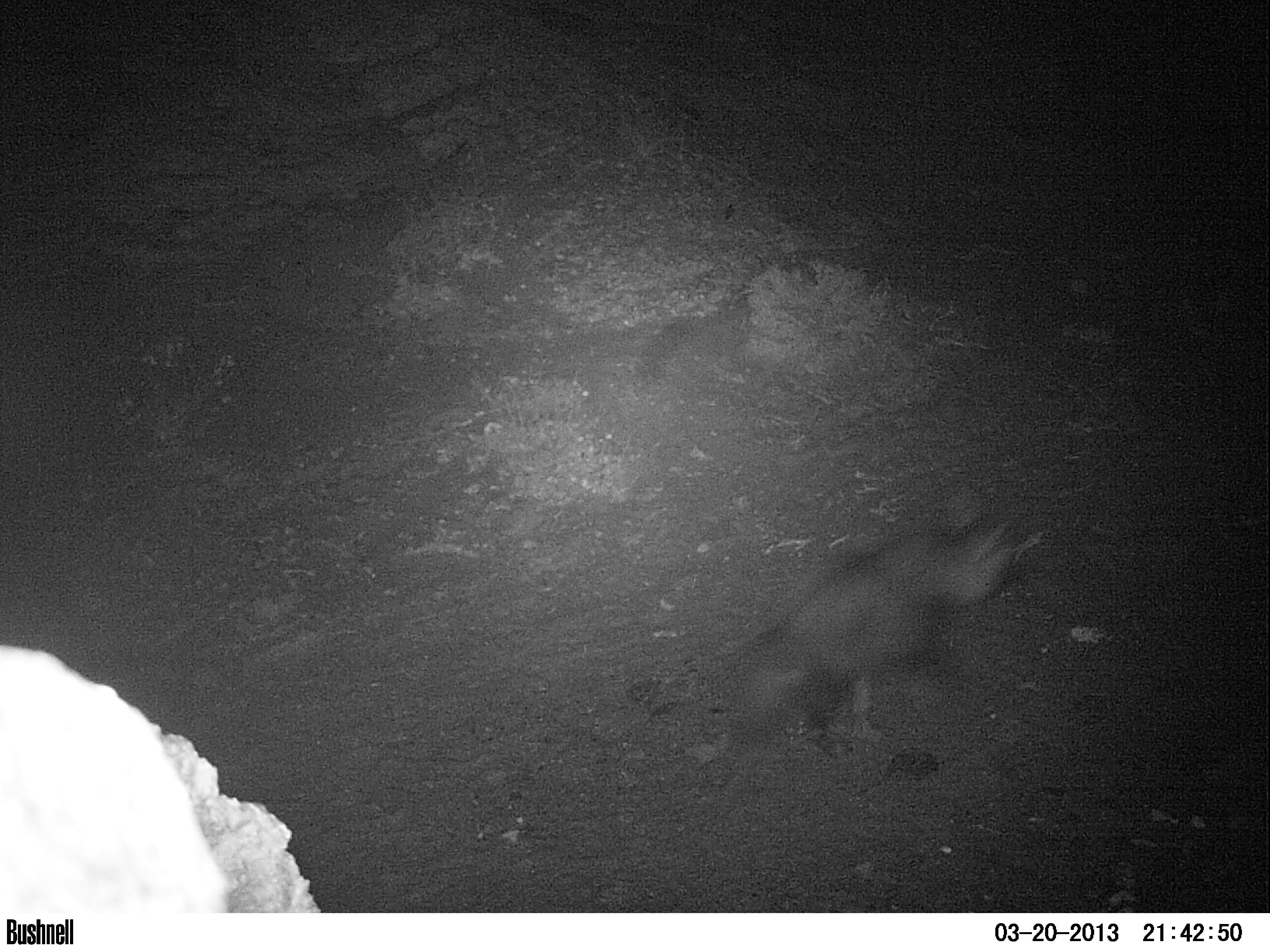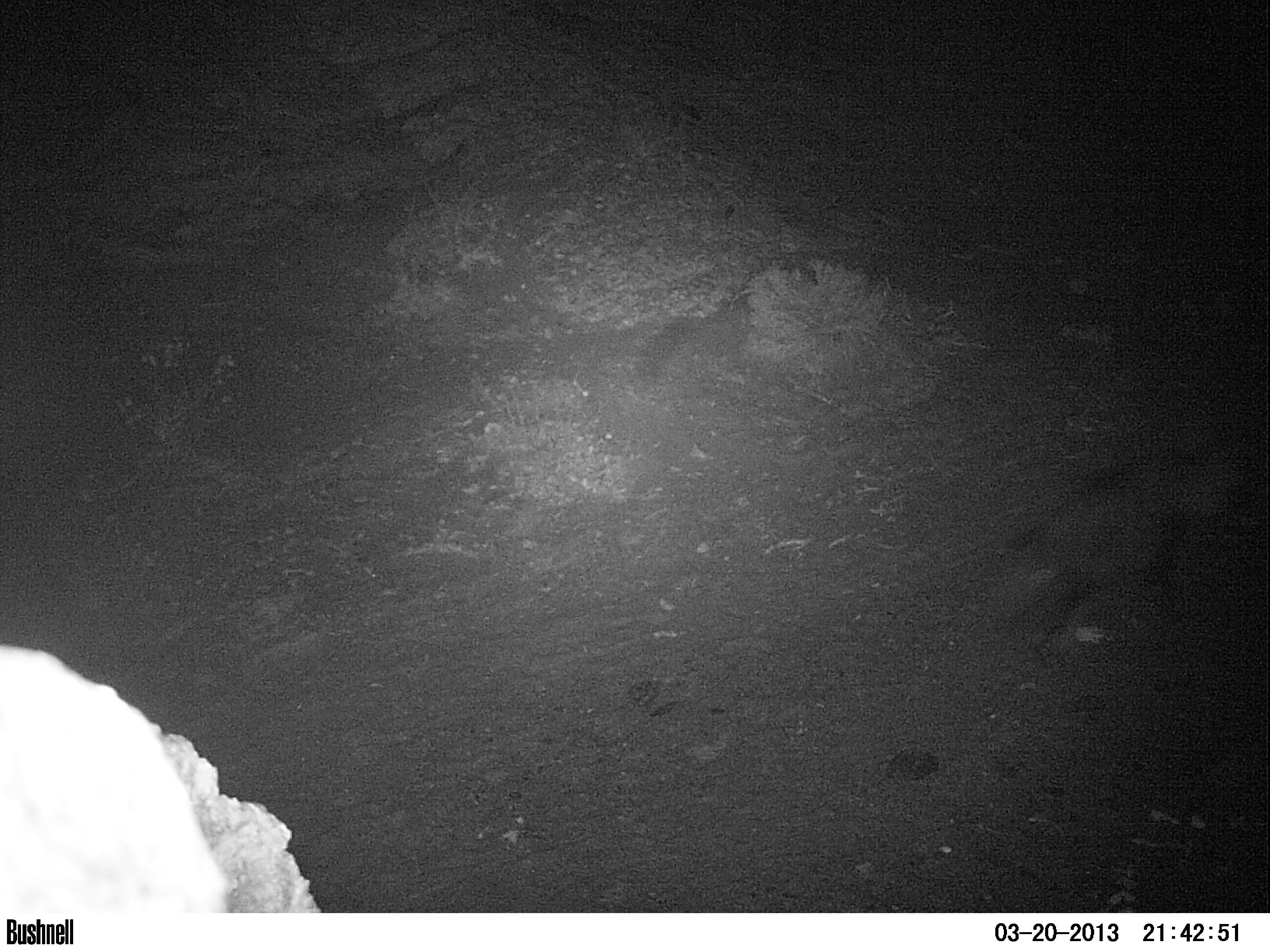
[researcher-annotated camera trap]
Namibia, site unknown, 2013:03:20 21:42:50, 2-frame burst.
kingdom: Animalia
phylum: Chordata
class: Mammalia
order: Carnivora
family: Hyaenidae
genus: Parahyaena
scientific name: Parahyaena brunnea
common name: brown hyena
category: hyaena brunnea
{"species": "hyaena brunnea (brown hyena) (Parahyaena brunnea)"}